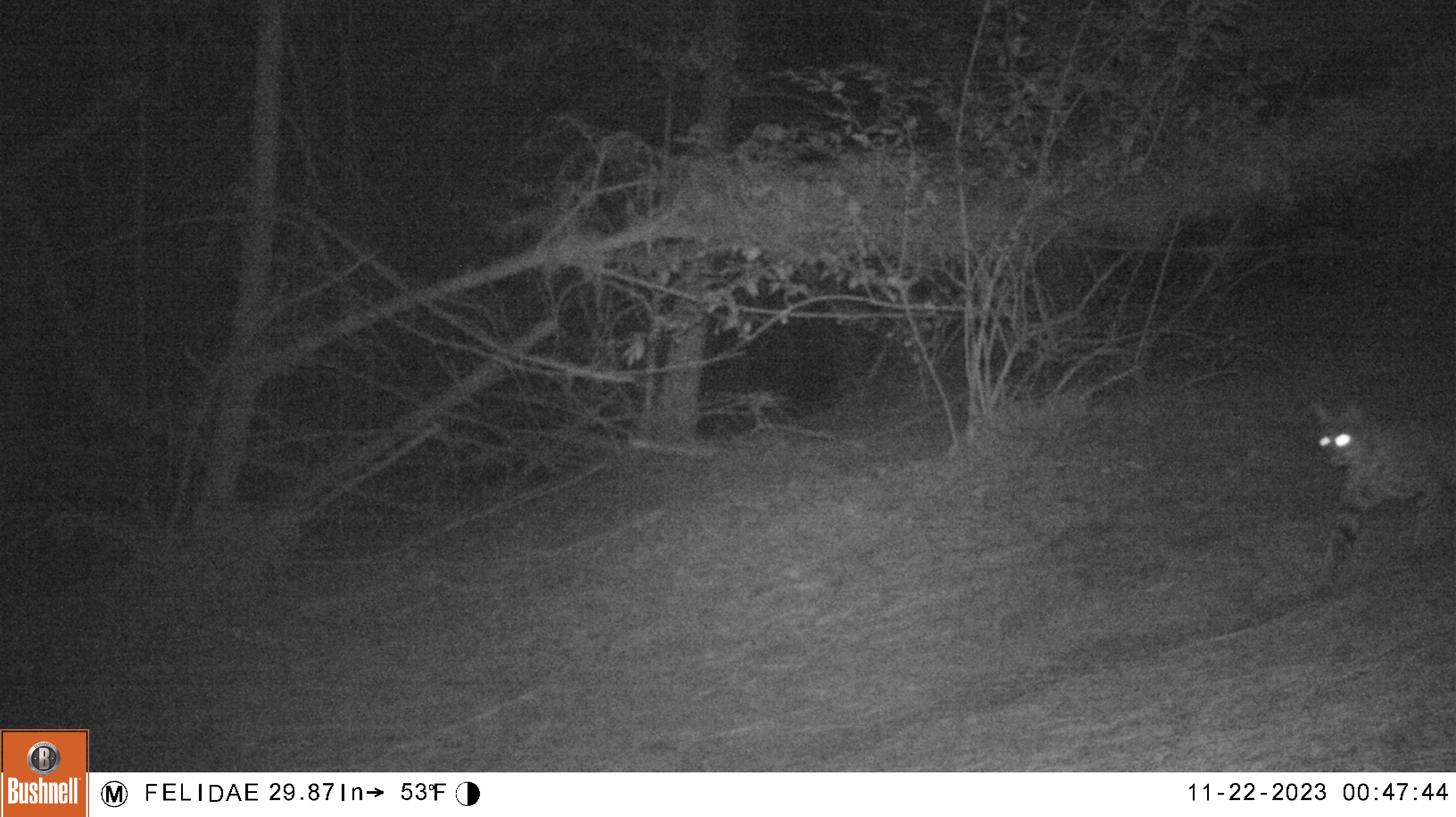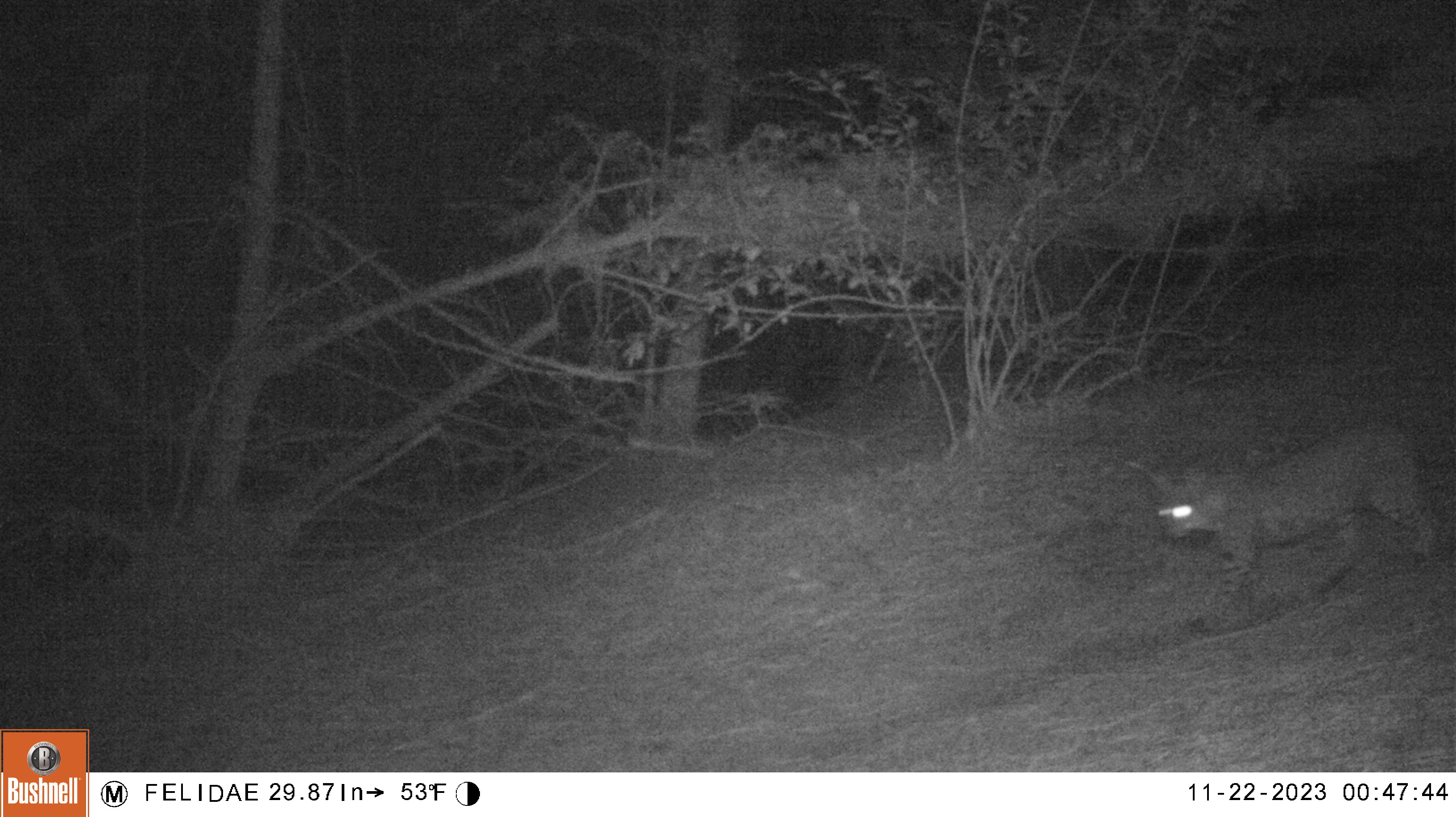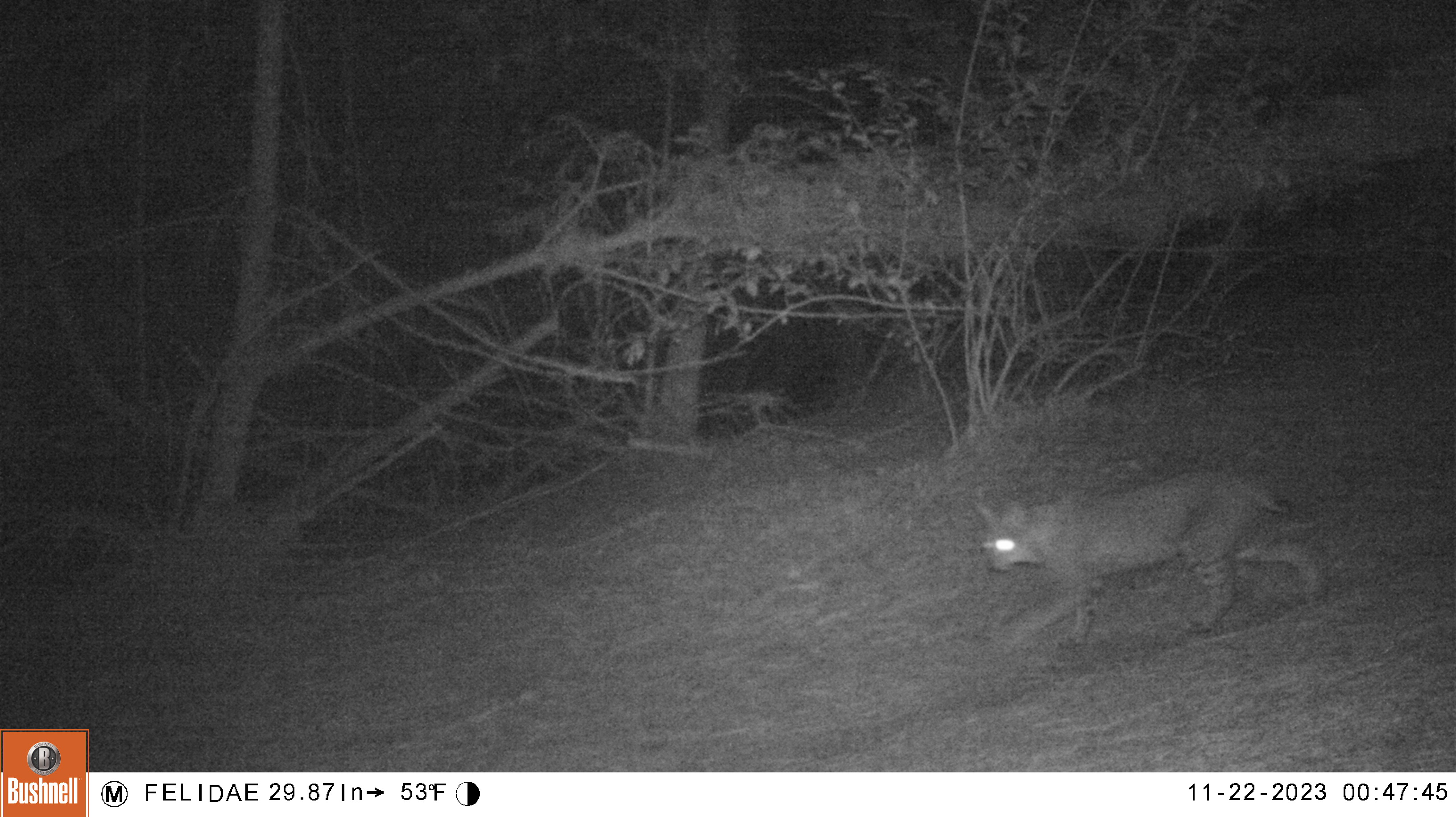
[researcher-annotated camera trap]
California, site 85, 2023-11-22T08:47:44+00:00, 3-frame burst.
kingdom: Animalia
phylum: Chordata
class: Mammalia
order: Carnivora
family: Felidae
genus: Lynx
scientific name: Lynx rufus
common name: bobcat